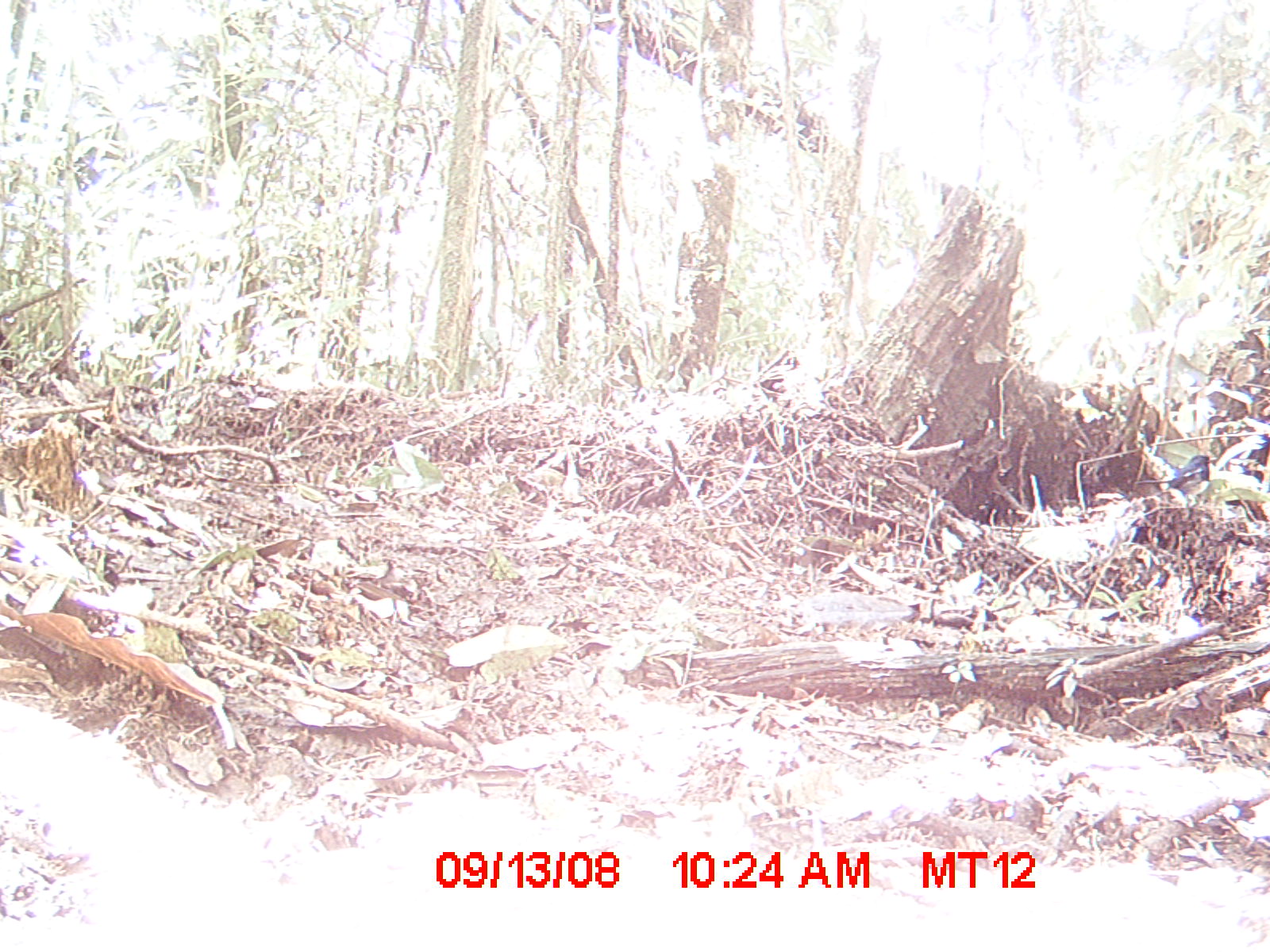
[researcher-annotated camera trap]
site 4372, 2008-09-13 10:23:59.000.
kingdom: Animalia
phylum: Chordata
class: Aves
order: Passeriformes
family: Muscicapidae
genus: Copsychus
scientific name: Copsychus albospecularis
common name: madagascar magpie-robin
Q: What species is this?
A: Copsychus albospecularis (madagascar magpie-robin).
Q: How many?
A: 1.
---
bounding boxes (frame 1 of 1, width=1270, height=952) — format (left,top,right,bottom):
copsychus albospecularis: (1126,454,1219,496)